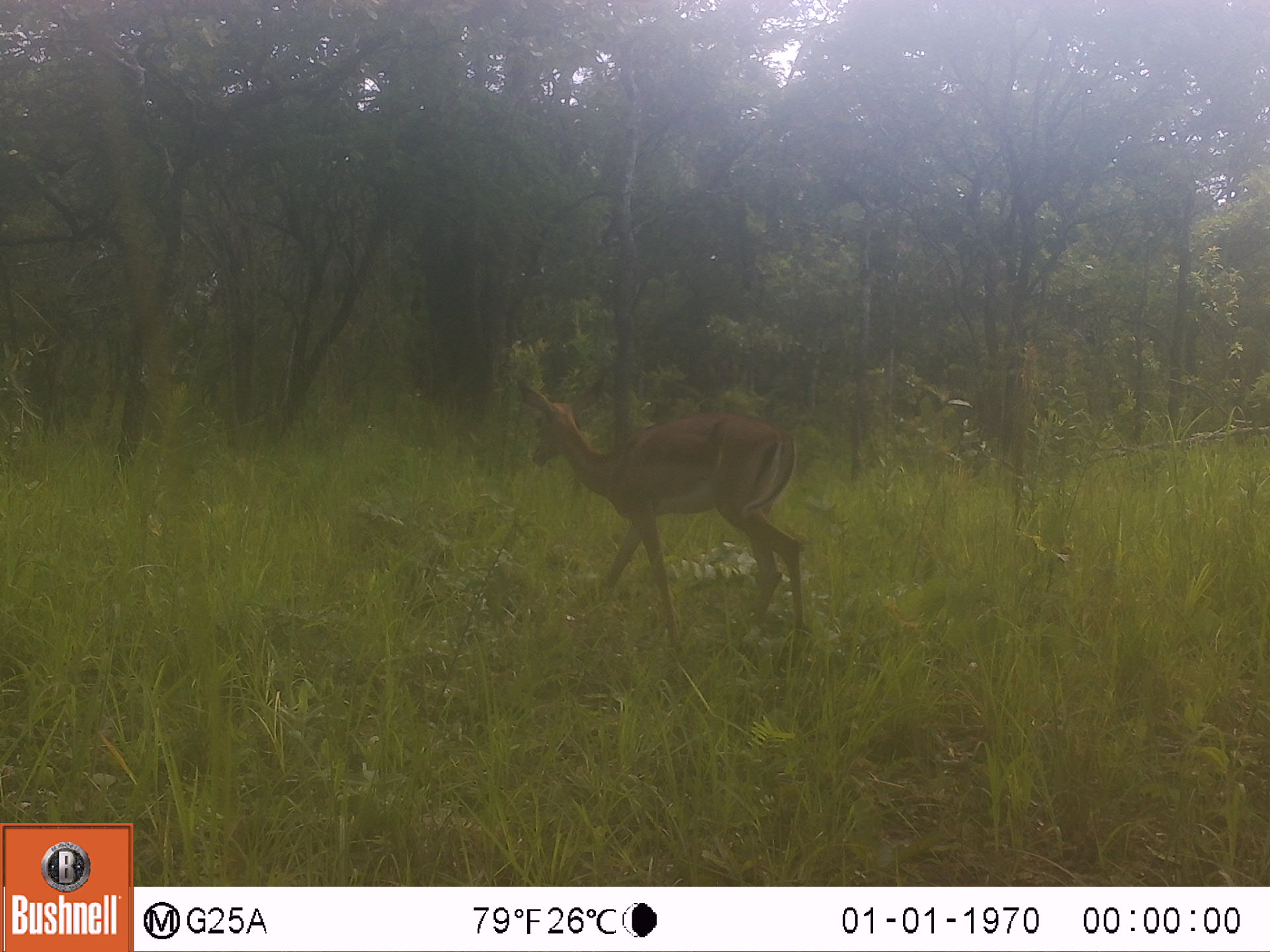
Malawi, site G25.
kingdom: Animalia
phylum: Chordata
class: Mammalia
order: Artiodactyla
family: Bovidae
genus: Aepyceros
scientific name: Aepyceros melampus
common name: impala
Impala (Aepyceros melampus), count 1.